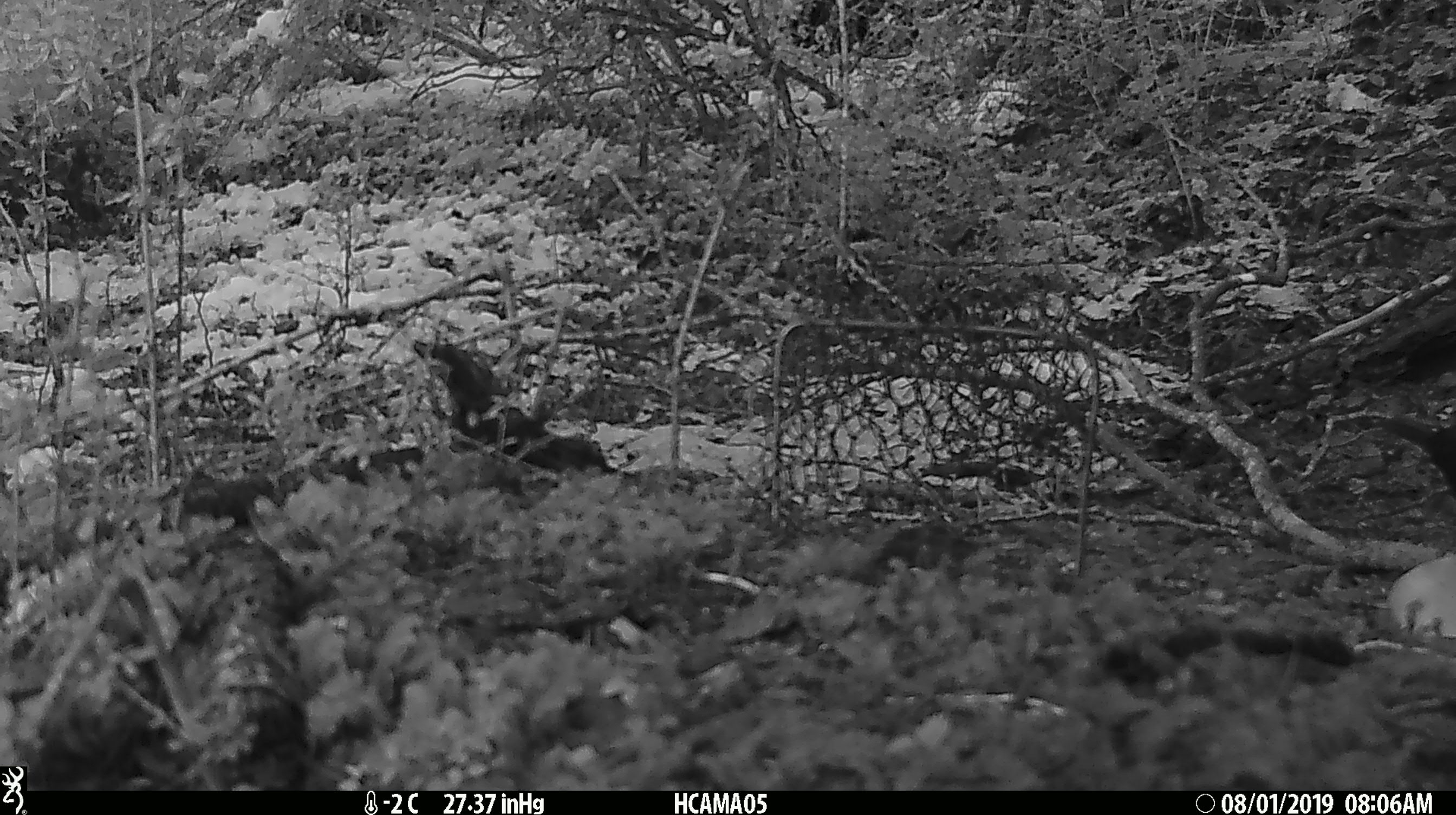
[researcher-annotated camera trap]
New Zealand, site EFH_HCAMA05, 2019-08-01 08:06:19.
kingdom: Animalia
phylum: Chordata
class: Aves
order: Passeriformes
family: Turdidae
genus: Turdus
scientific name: Turdus merula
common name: eurasian blackbird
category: blackbird